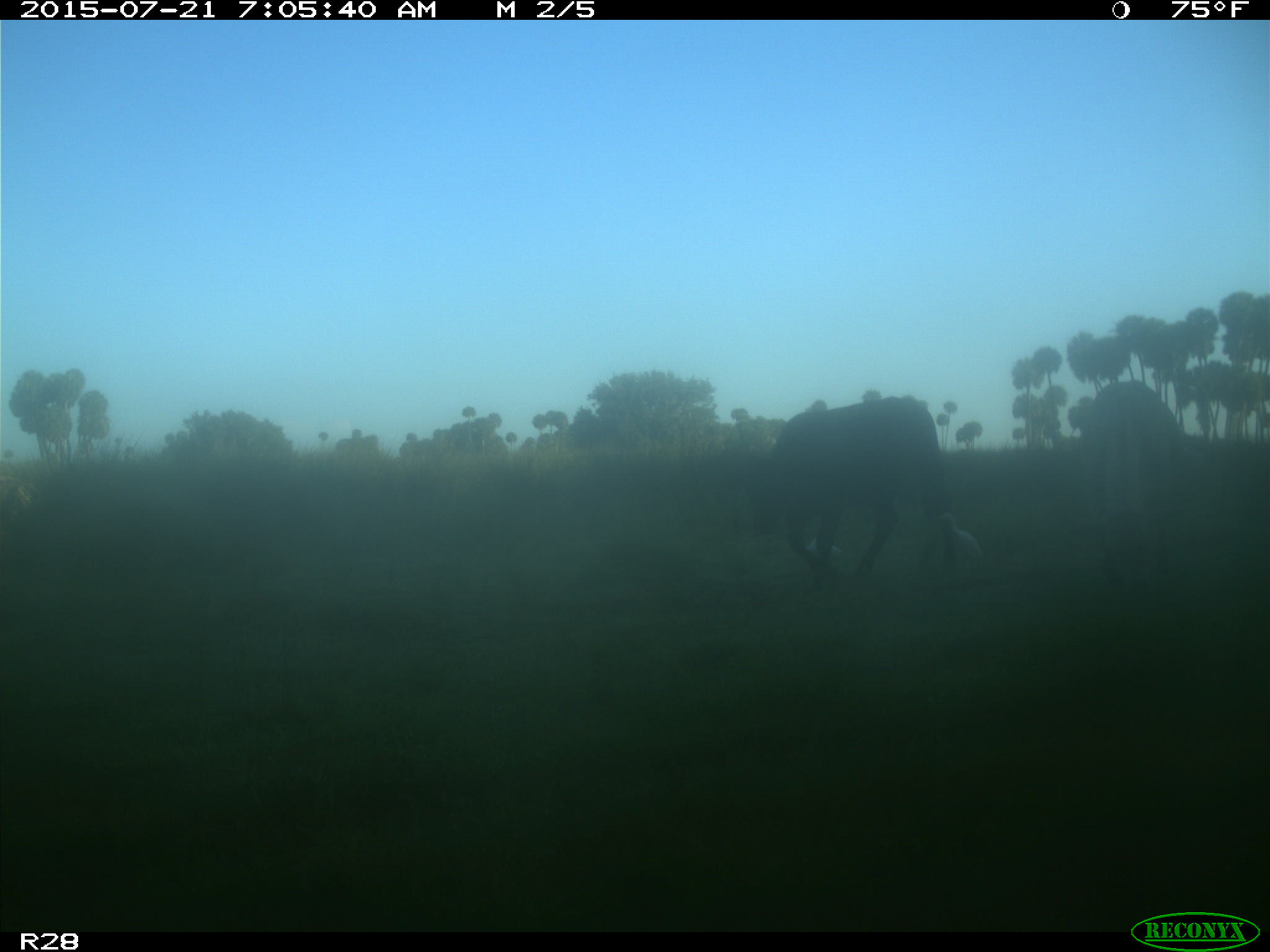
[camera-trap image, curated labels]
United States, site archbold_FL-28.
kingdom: Animalia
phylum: Chordata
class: Mammalia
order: Artiodactyla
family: Bovidae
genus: Bos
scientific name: Bos taurus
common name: domestic cow